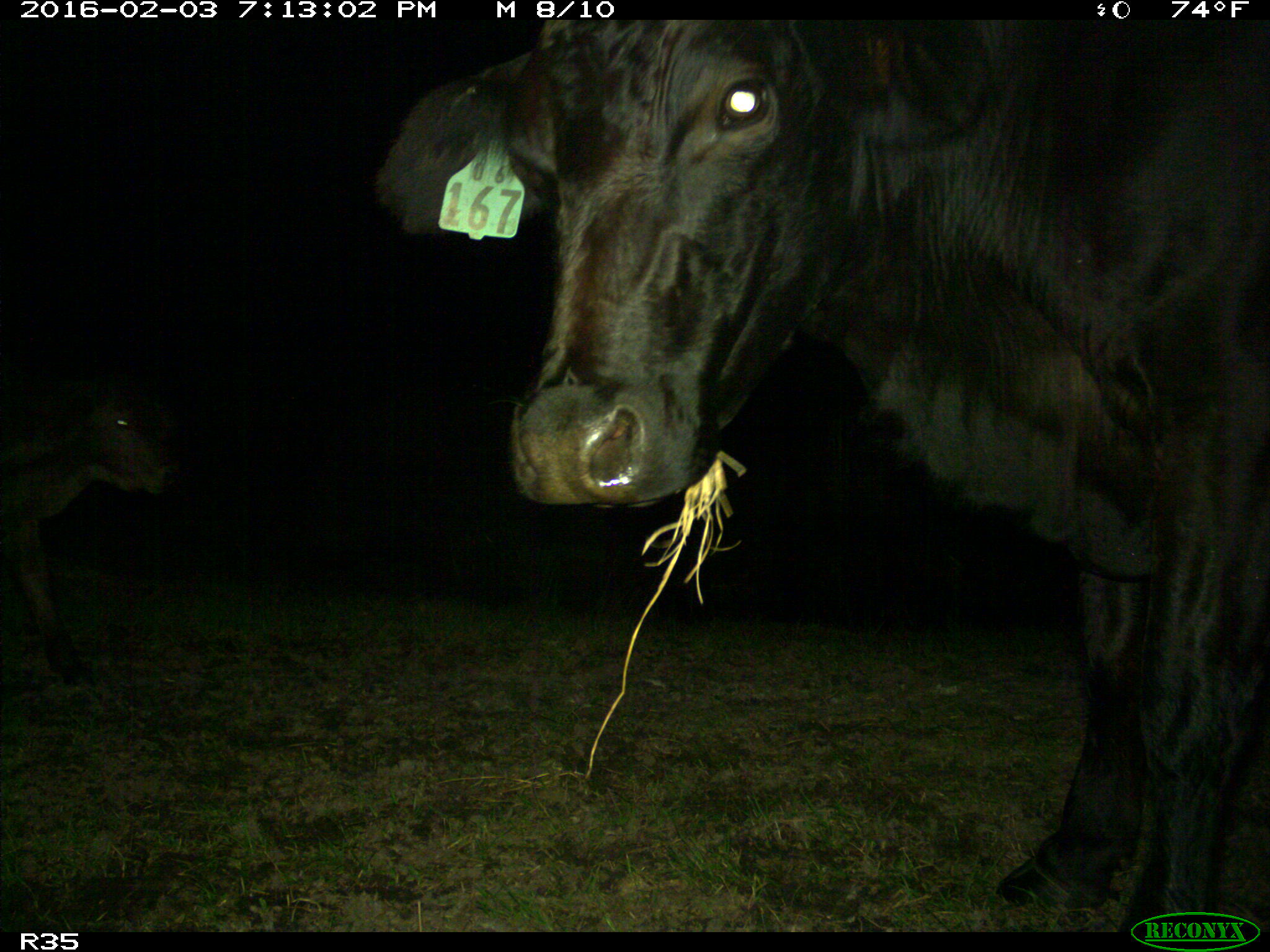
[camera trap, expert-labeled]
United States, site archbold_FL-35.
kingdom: Animalia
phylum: Chordata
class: Mammalia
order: Artiodactyla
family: Bovidae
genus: Bos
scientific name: Bos taurus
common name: domestic cow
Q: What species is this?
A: Bos taurus (domestic cow).